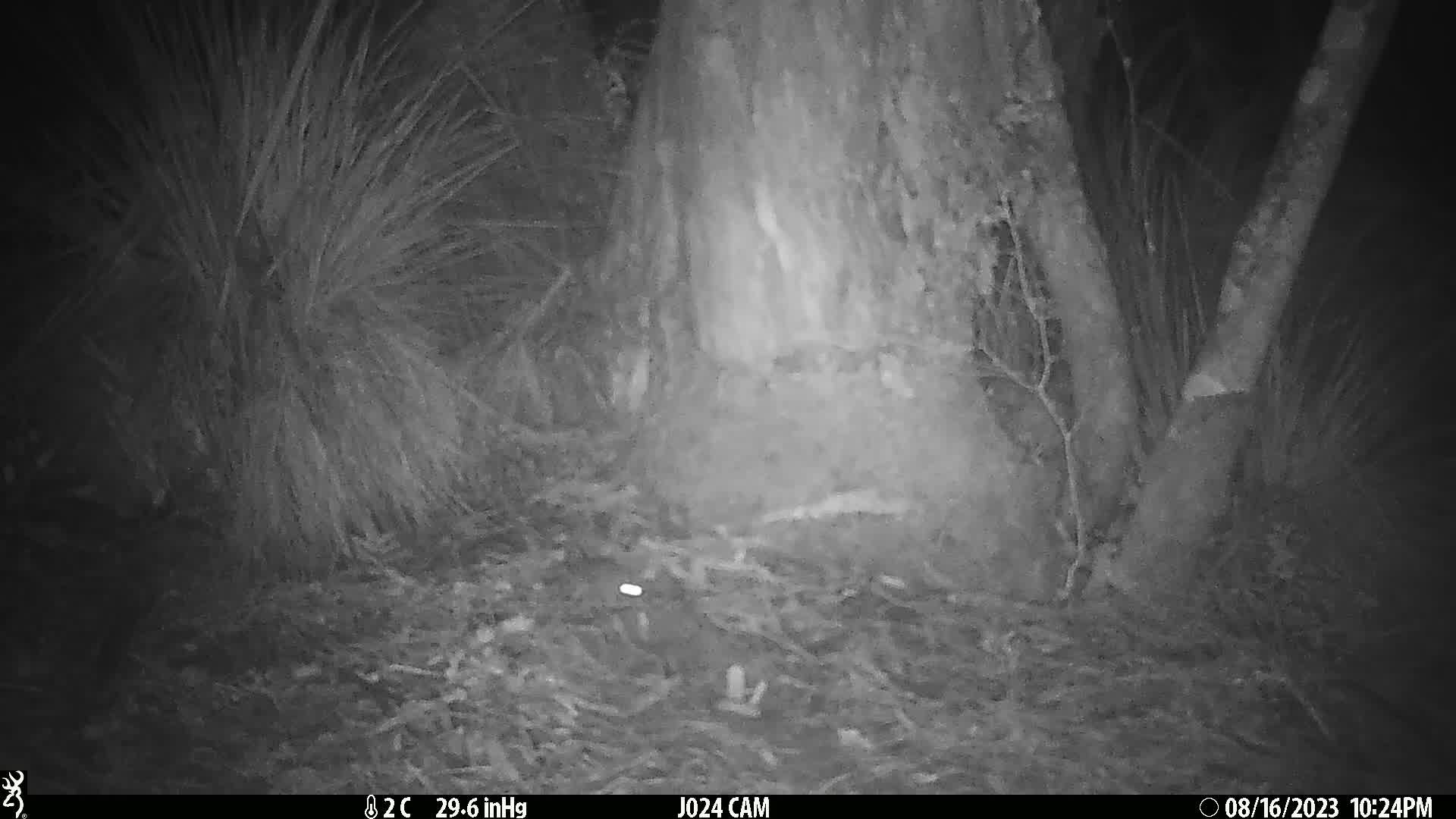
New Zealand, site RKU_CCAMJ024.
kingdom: Animalia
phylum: Chordata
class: Mammalia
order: Rodentia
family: Muridae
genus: Rattus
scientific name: Rattus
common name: rat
Rat (Rattus).